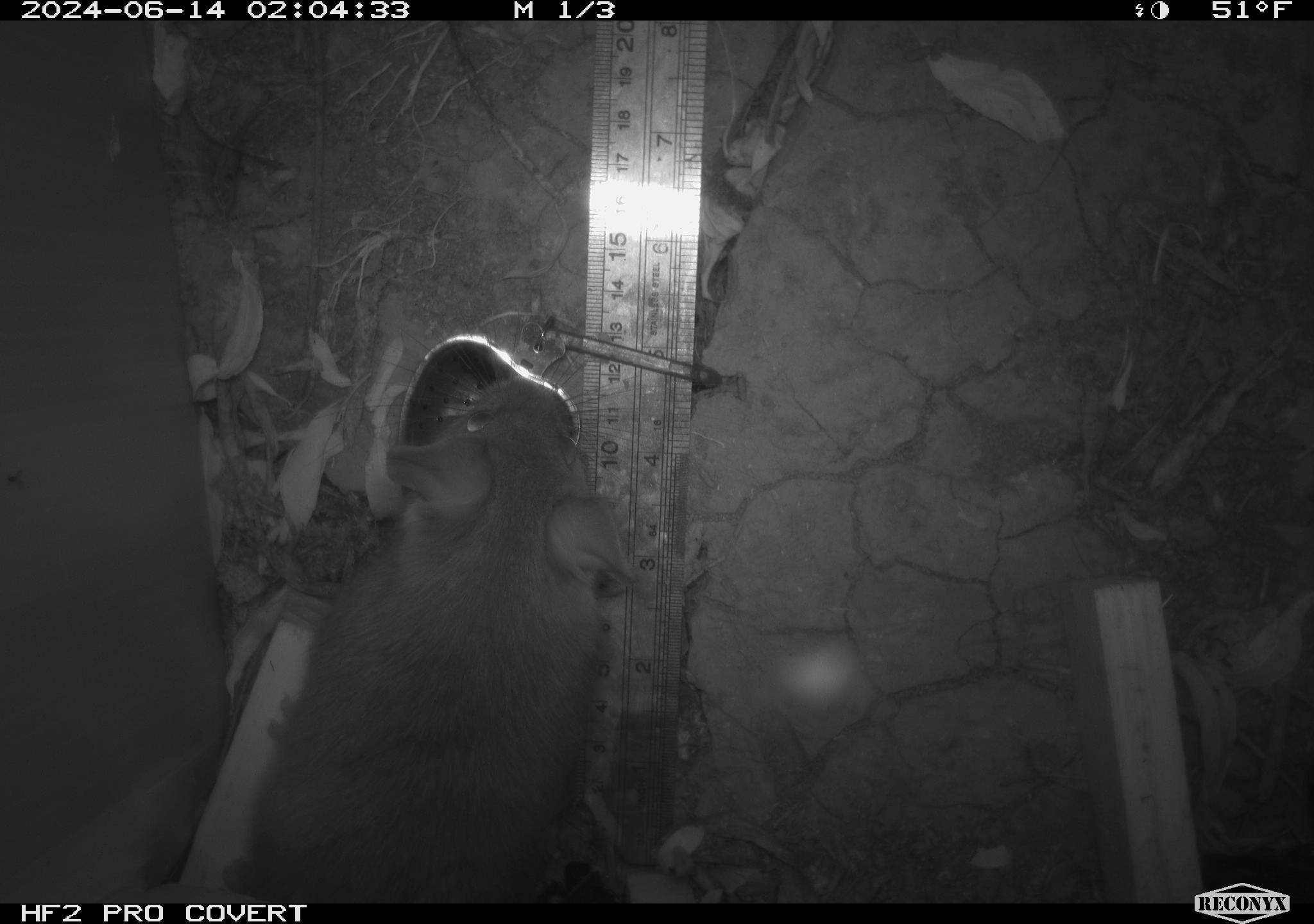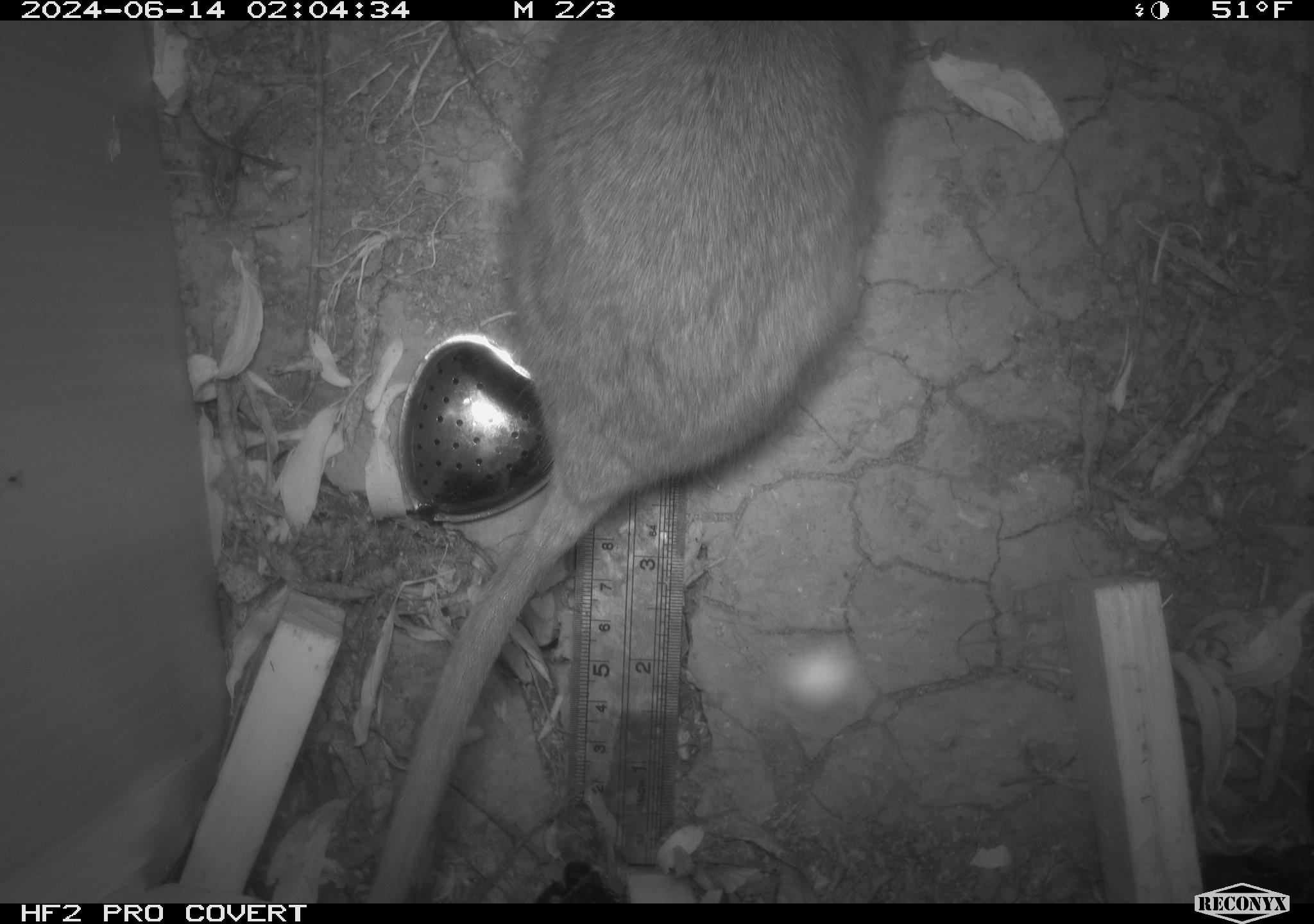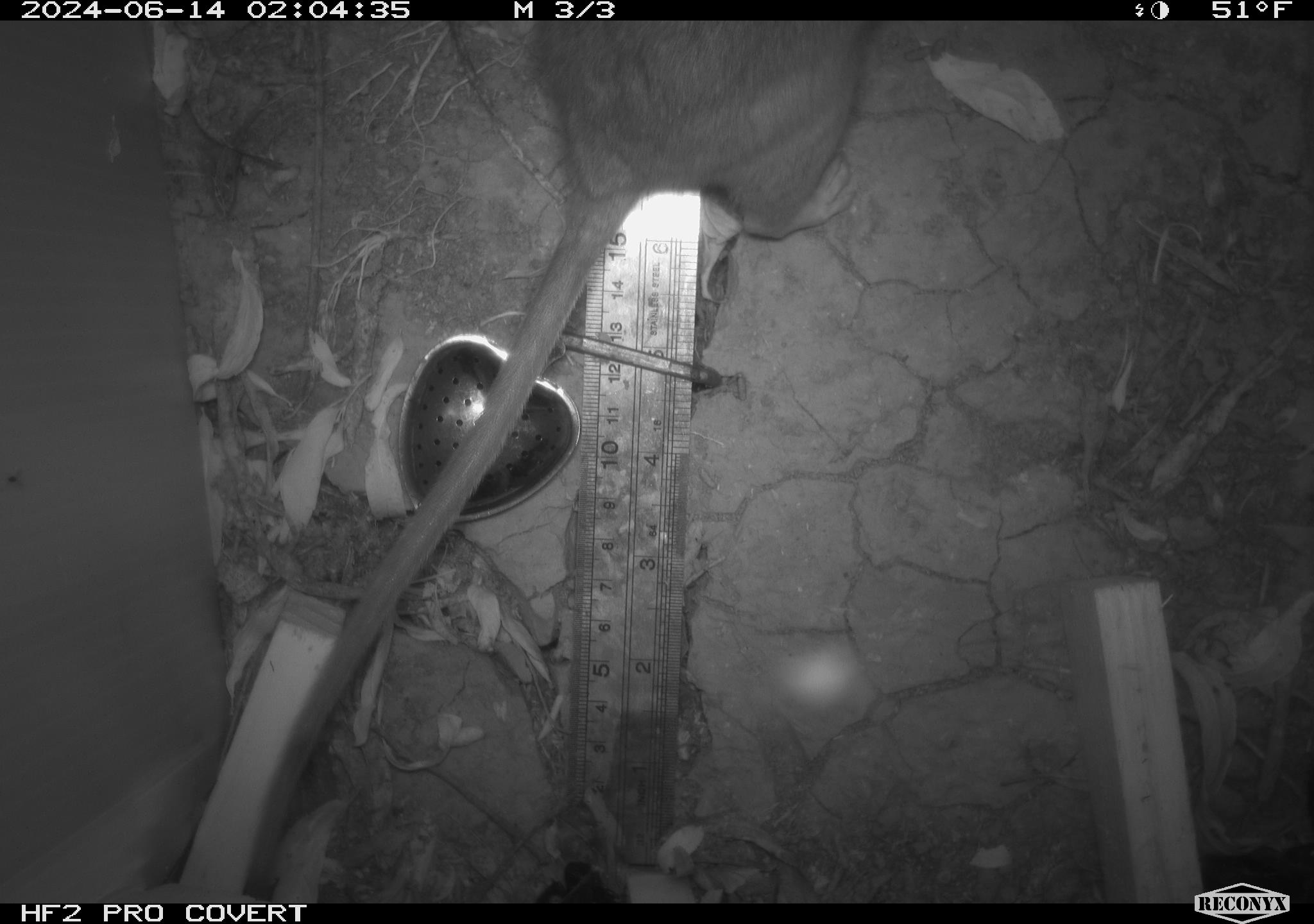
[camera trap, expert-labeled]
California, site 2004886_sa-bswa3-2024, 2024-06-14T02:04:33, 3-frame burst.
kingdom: Animalia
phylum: Chordata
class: Mammalia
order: Rodentia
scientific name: Rodentia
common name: woodrat or rat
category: woodrat or rat species